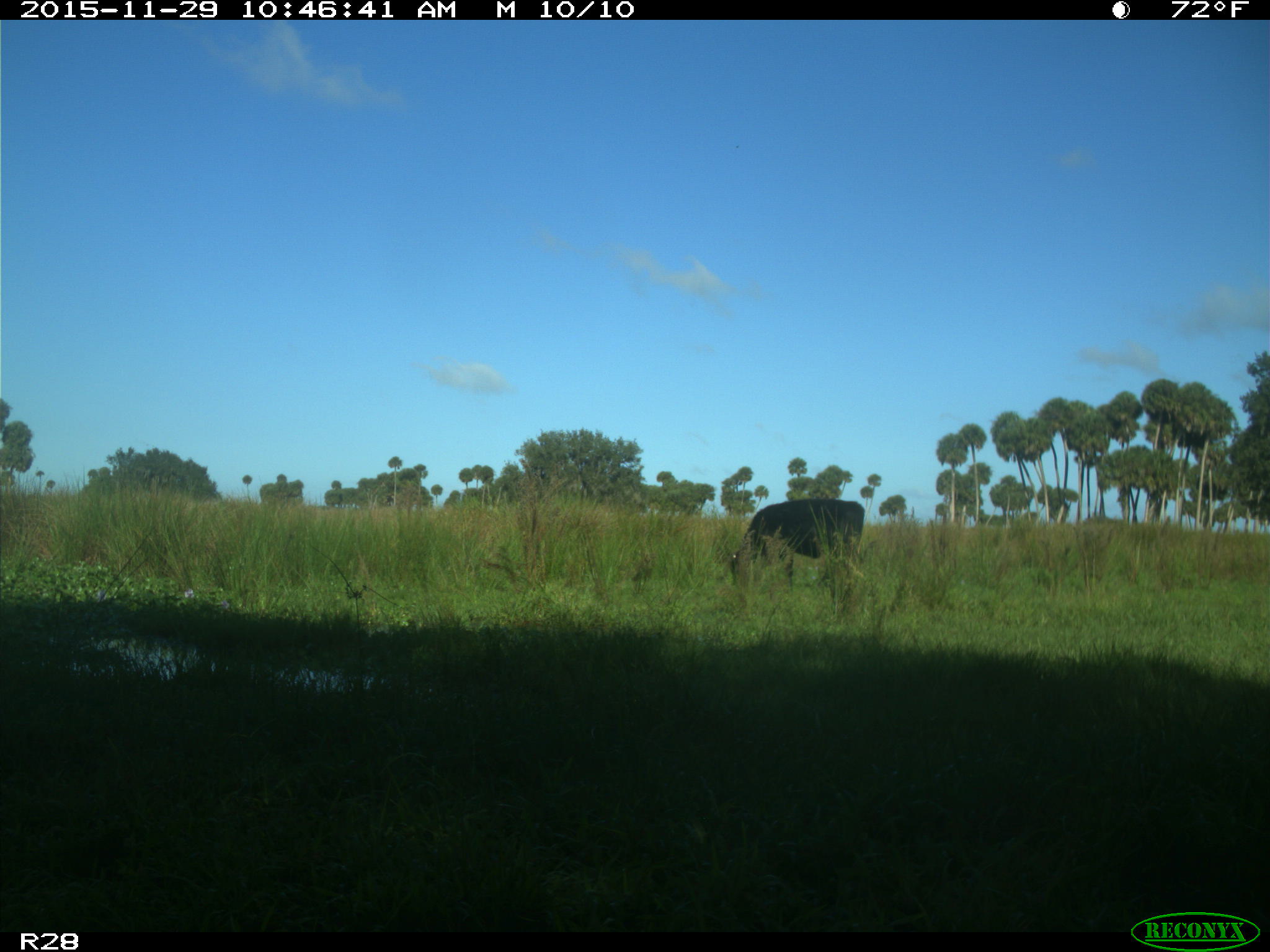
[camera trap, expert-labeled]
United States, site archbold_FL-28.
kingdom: Animalia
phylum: Chordata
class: Mammalia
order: Artiodactyla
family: Bovidae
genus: Bos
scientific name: Bos taurus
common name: domestic cow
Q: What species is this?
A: Bos taurus (domestic cow).